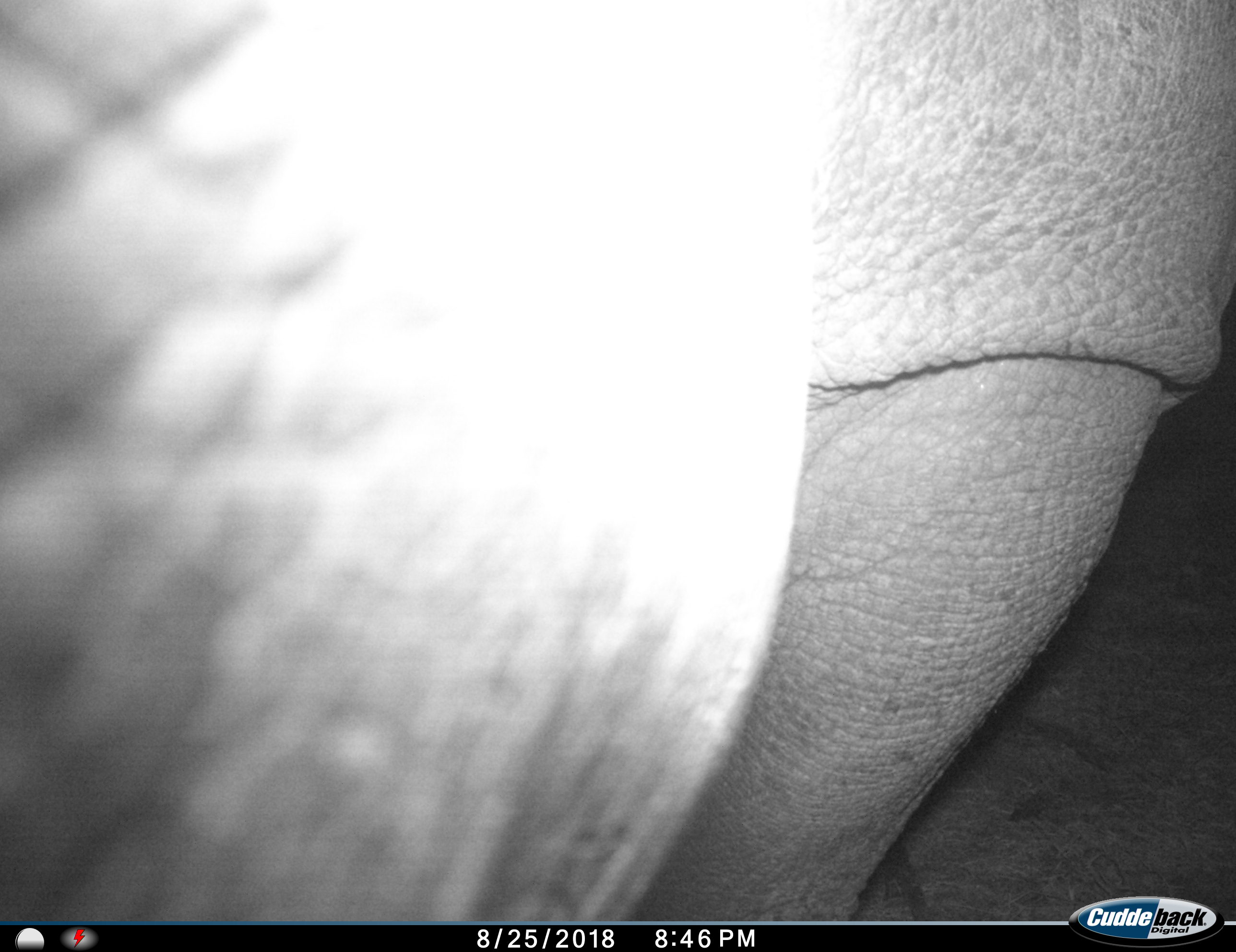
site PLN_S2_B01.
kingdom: Animalia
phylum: Chordata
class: Mammalia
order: Perissodactyla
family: Rhinocerotidae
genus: Ceratotherium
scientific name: Ceratotherium simum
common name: white rhinoceros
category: rhinoceroswhite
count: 1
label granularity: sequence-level